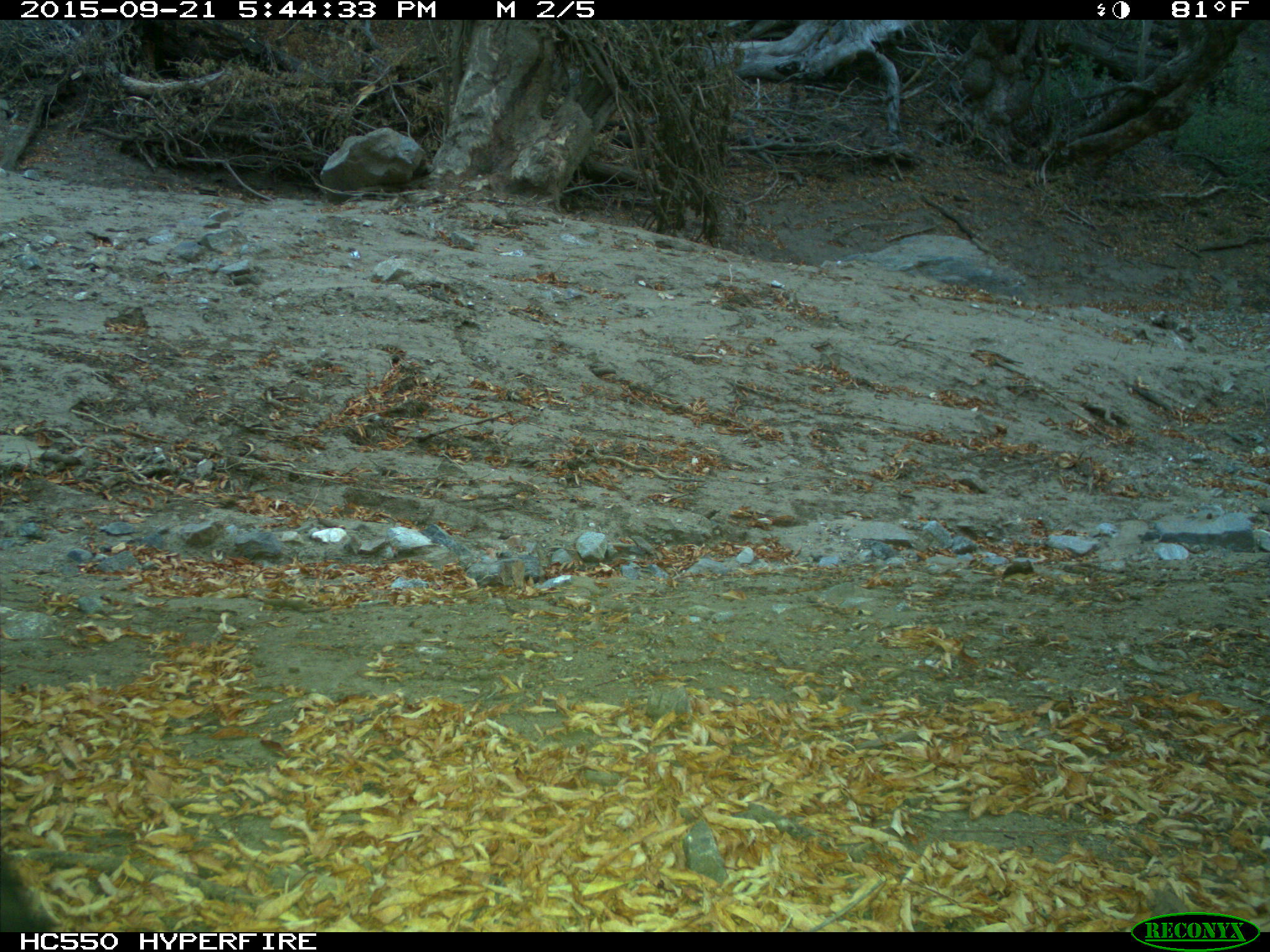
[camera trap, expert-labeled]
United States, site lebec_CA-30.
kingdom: Animalia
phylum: Chordata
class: Mammalia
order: Artiodactyla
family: Suidae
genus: Sus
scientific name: Sus scrofa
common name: wild boar